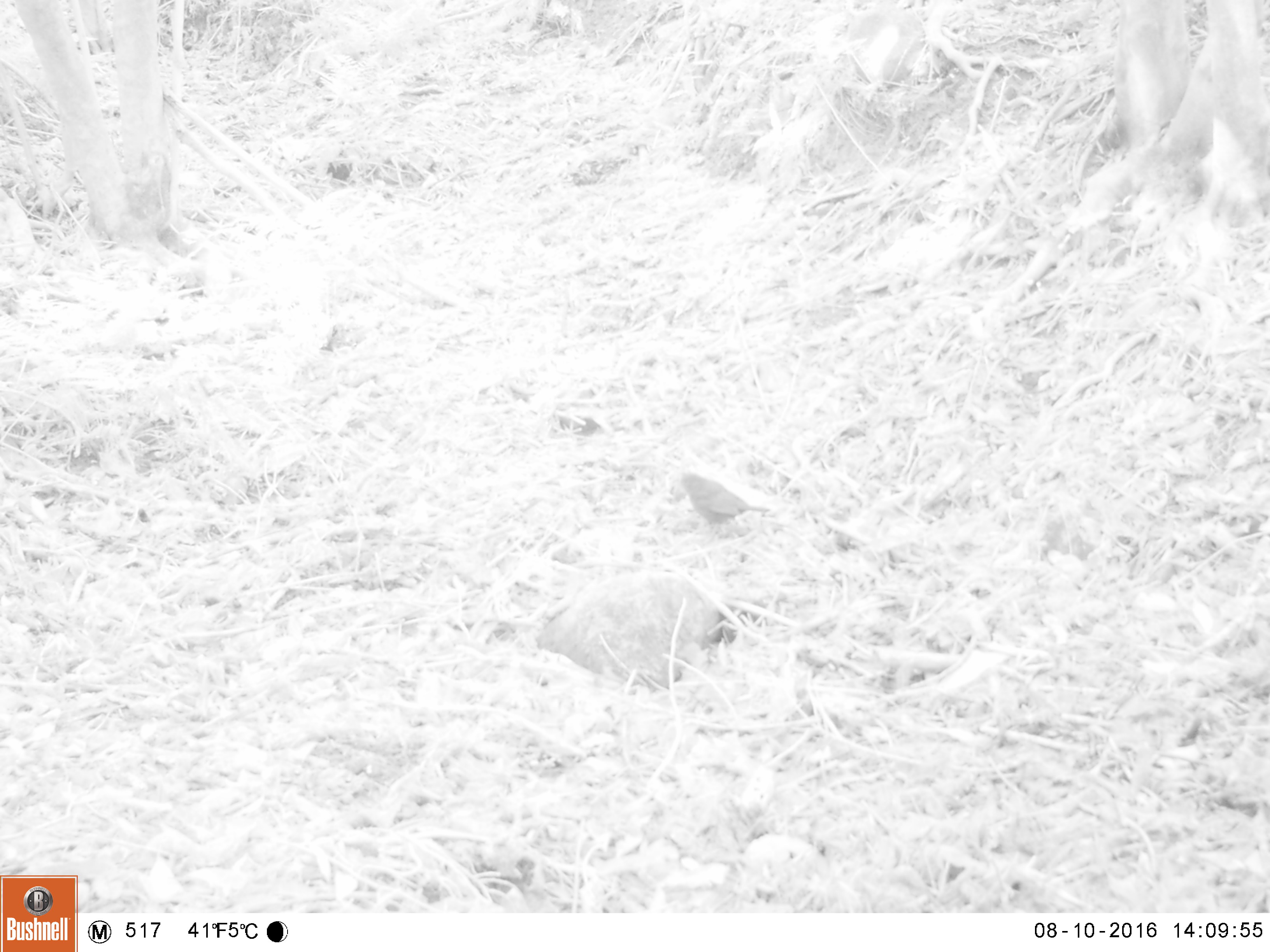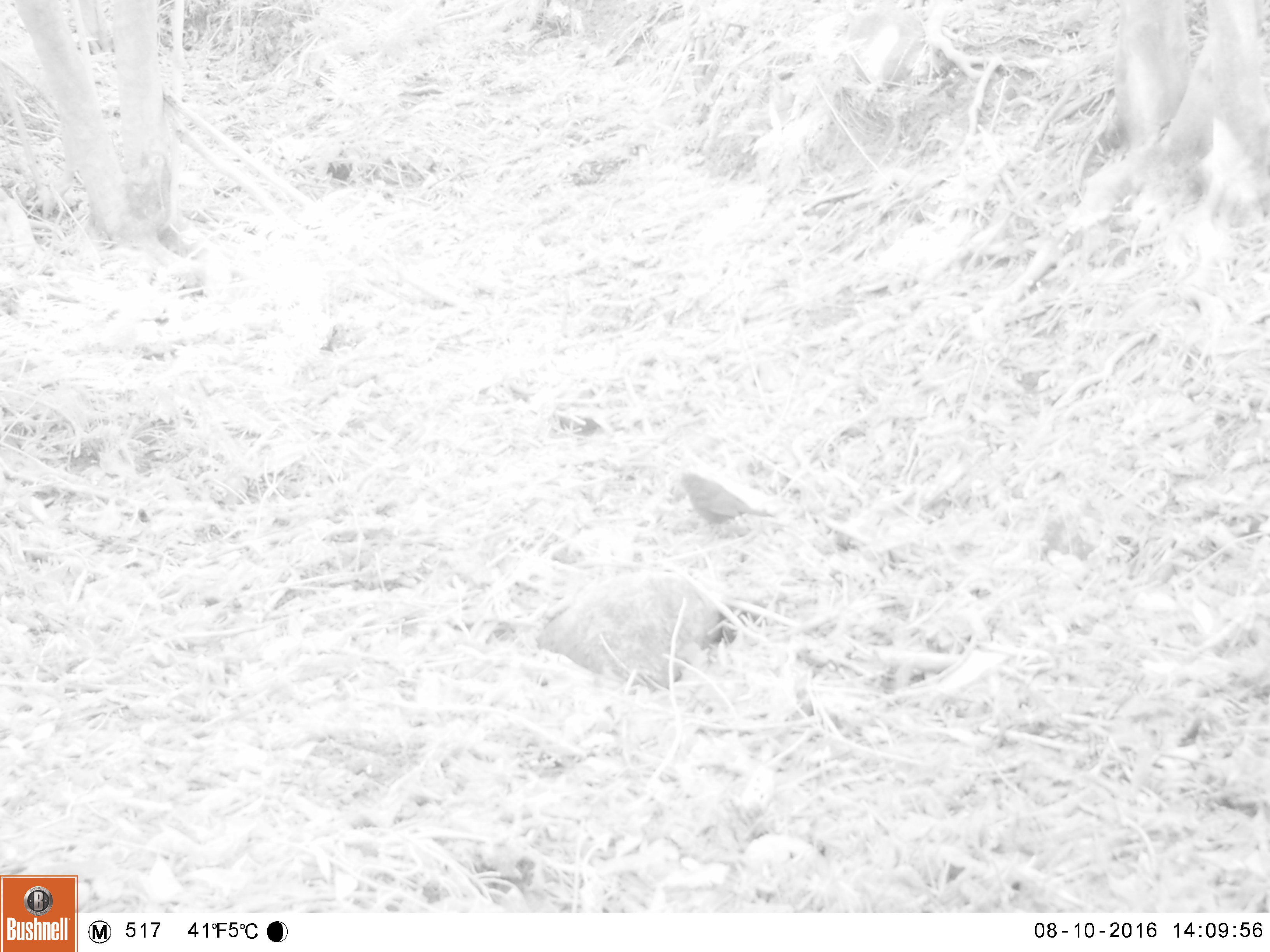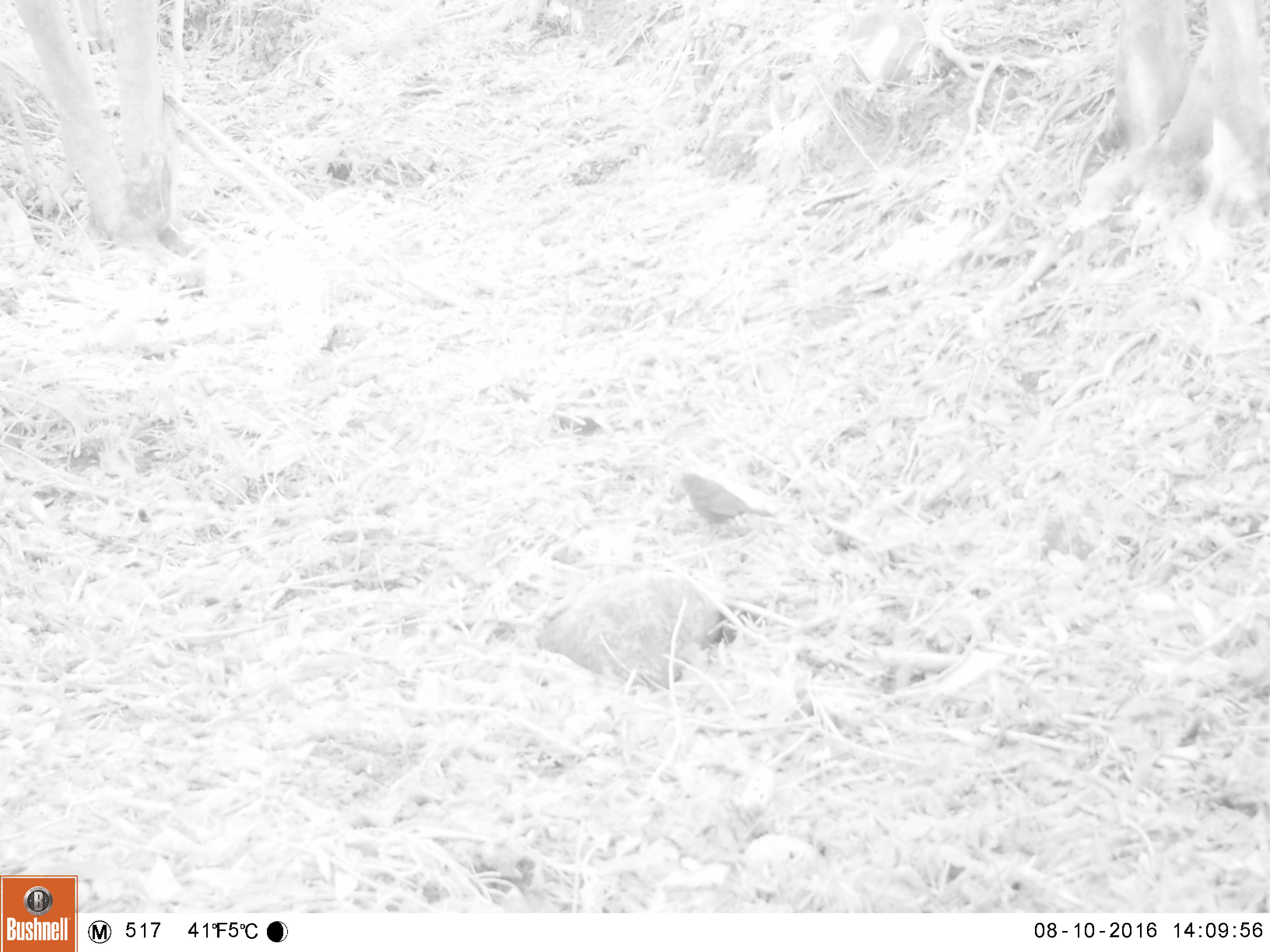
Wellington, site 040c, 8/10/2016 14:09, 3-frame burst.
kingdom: Animalia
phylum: Chordata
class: Aves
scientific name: Aves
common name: bird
Bird (Aves).